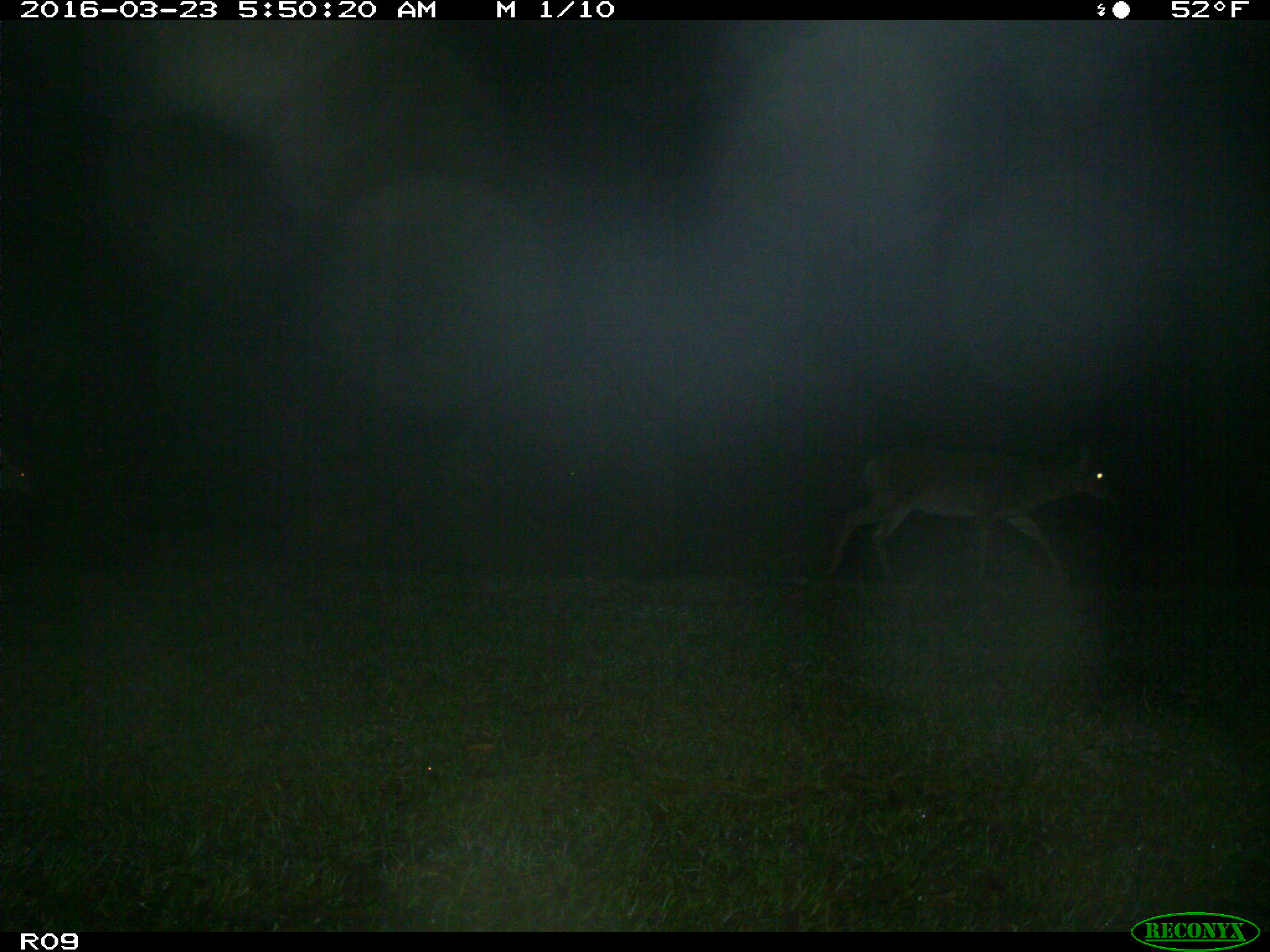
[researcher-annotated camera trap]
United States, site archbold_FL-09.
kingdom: Animalia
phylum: Chordata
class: Mammalia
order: Artiodactyla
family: Cervidae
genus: Odocoileus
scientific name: Odocoileus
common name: deer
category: unidentified deer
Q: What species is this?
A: Unidentified deer (deer) (Odocoileus).